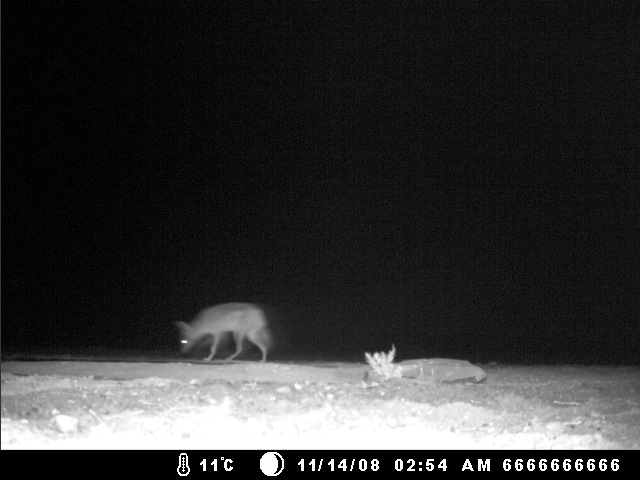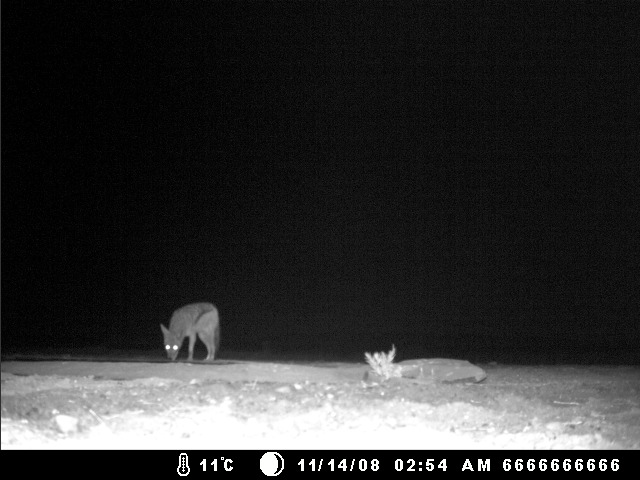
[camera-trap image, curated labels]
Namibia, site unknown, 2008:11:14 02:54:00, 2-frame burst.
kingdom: Animalia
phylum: Chordata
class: Mammalia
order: Carnivora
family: Canidae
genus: Lupulella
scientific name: Lupulella mesomelas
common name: black-backed jackal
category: canis mesomelas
Canis mesomelas (black-backed jackal) (Lupulella mesomelas).